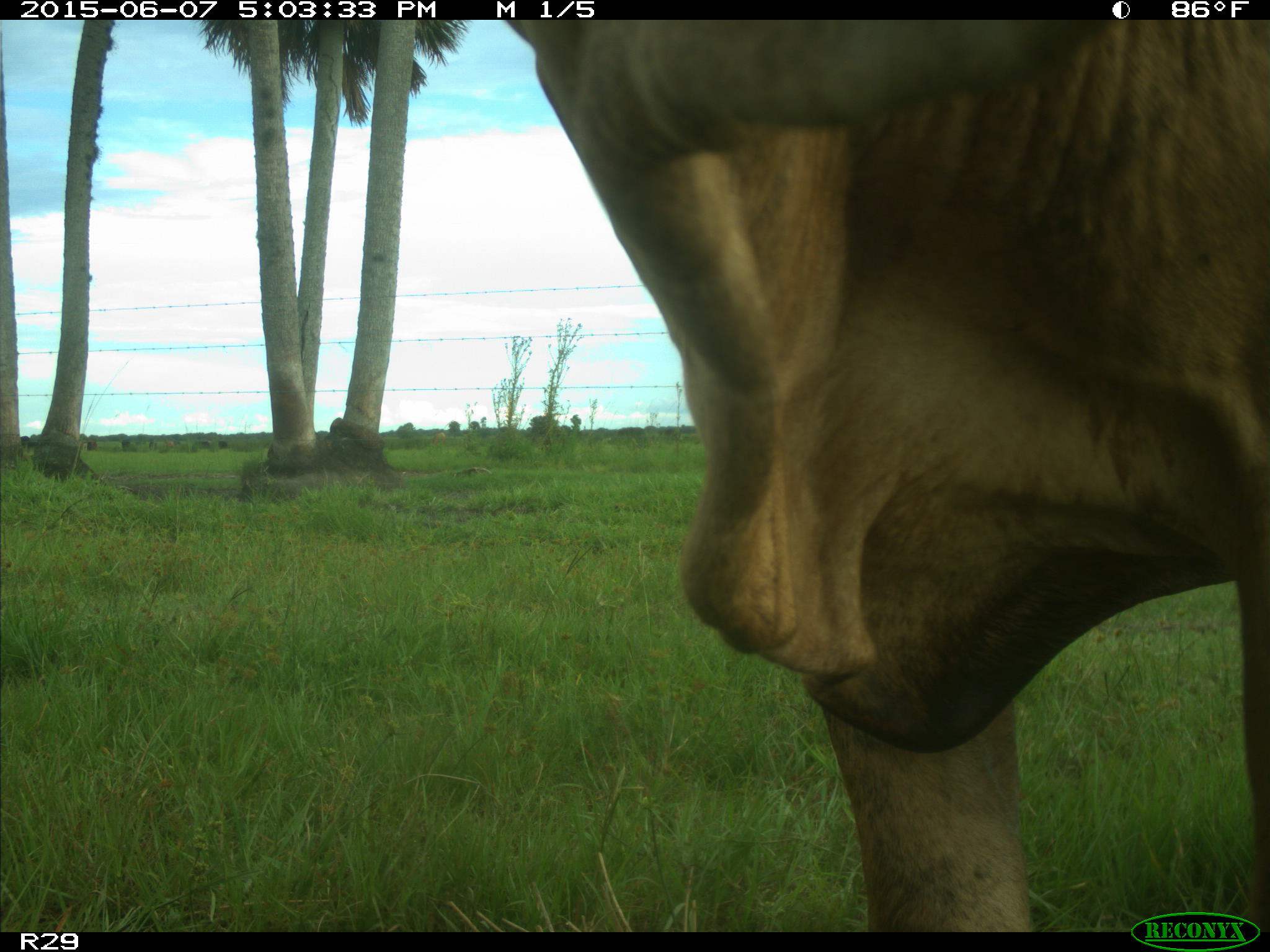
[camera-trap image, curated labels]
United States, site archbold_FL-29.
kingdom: Animalia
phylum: Chordata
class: Mammalia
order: Artiodactyla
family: Bovidae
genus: Bos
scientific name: Bos taurus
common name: domestic cow